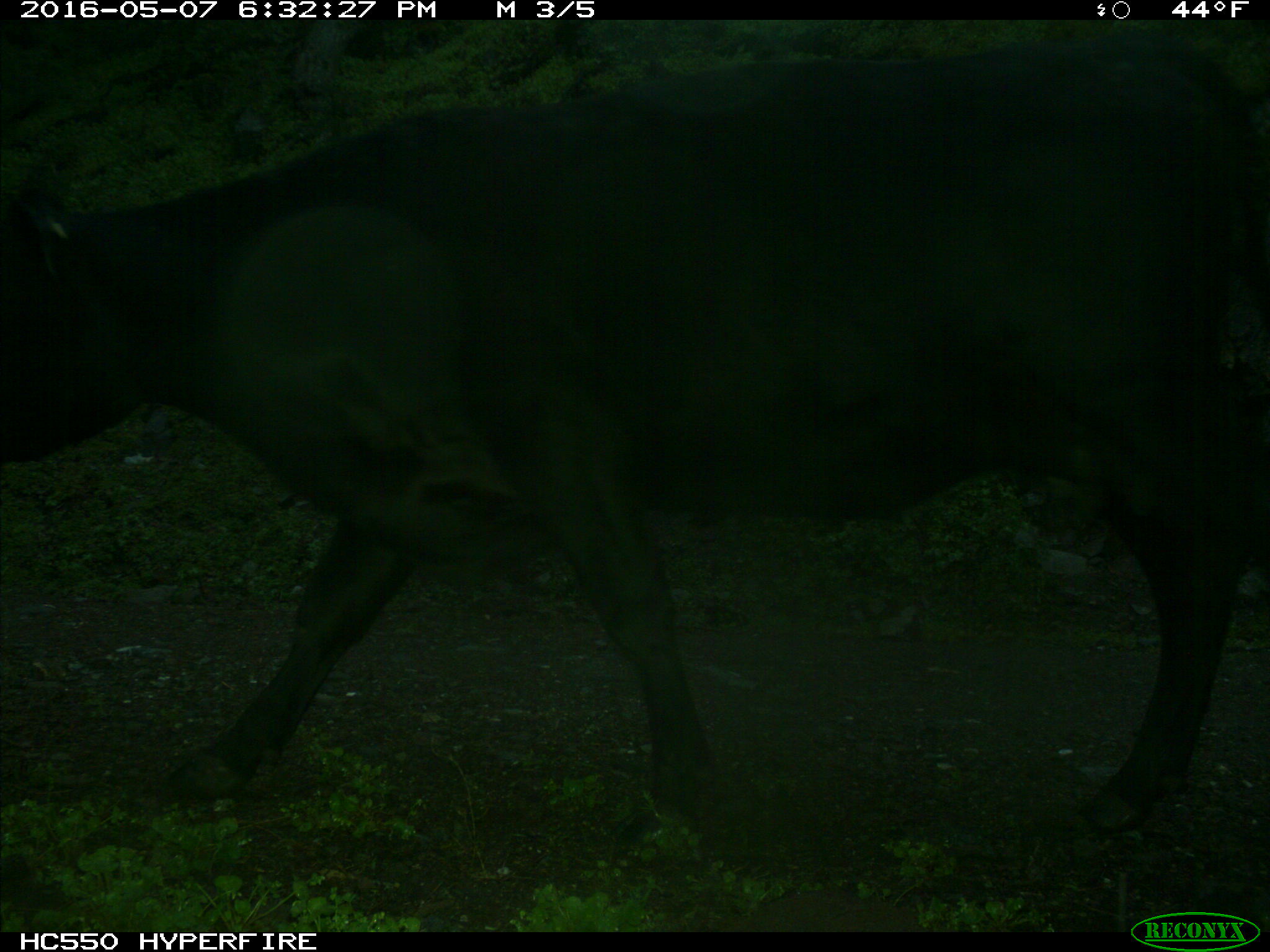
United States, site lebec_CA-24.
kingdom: Animalia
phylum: Chordata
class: Mammalia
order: Artiodactyla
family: Bovidae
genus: Bos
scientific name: Bos taurus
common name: domestic cow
Bos taurus (domestic cow).